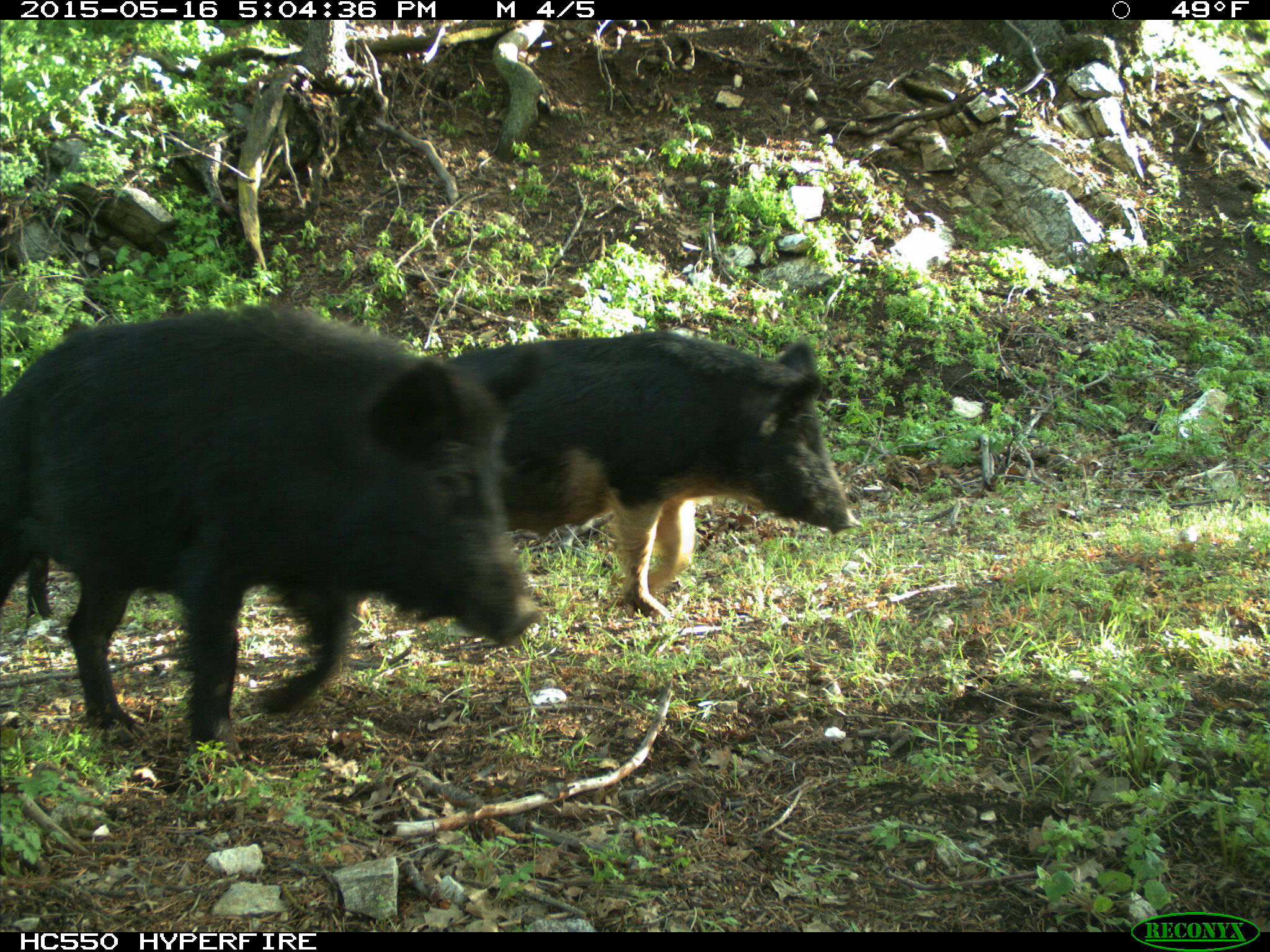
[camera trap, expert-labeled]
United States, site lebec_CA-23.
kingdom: Animalia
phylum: Chordata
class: Mammalia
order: Artiodactyla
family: Suidae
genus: Sus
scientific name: Sus scrofa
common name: wild boar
Sus scrofa (wild boar).